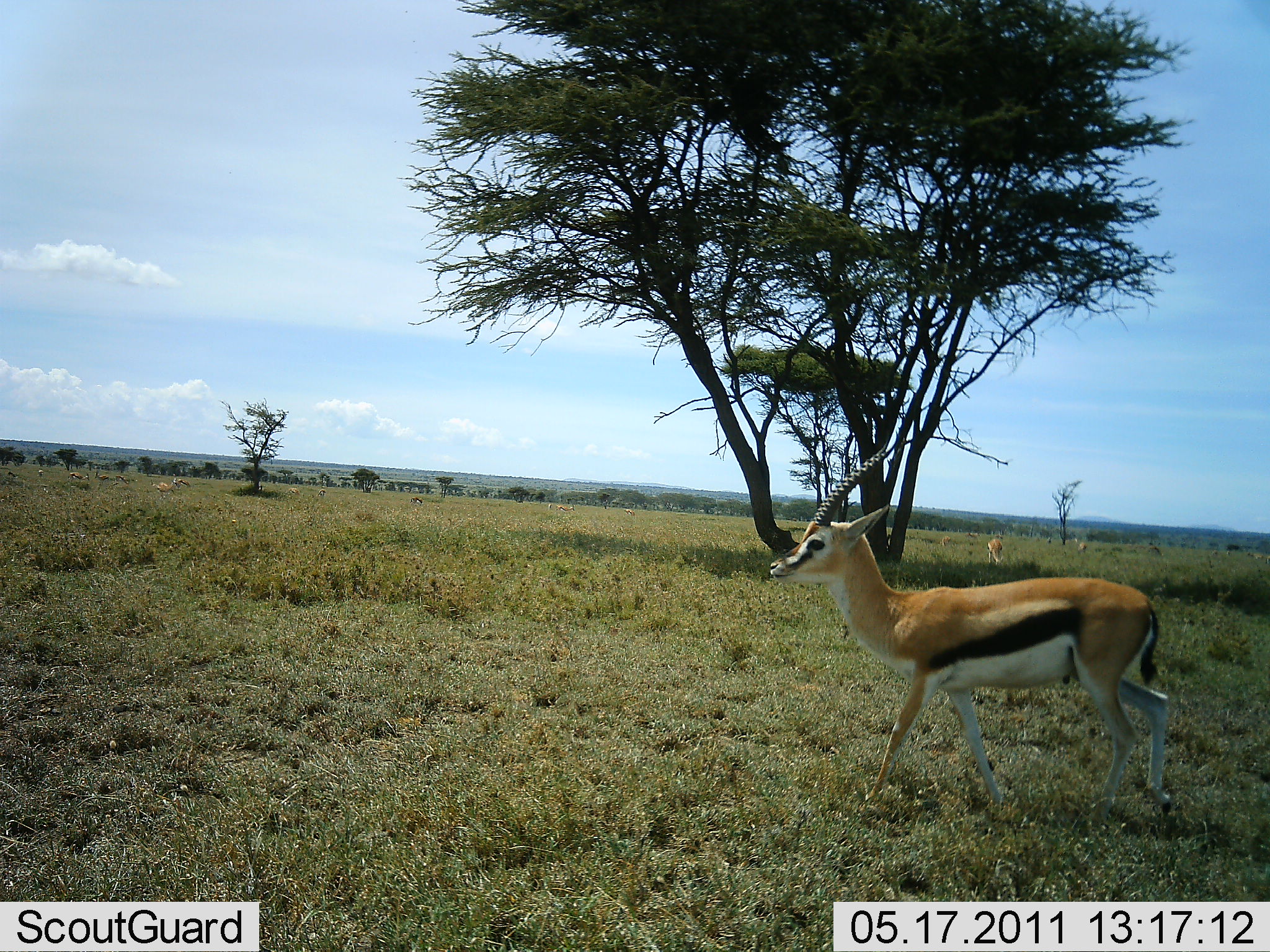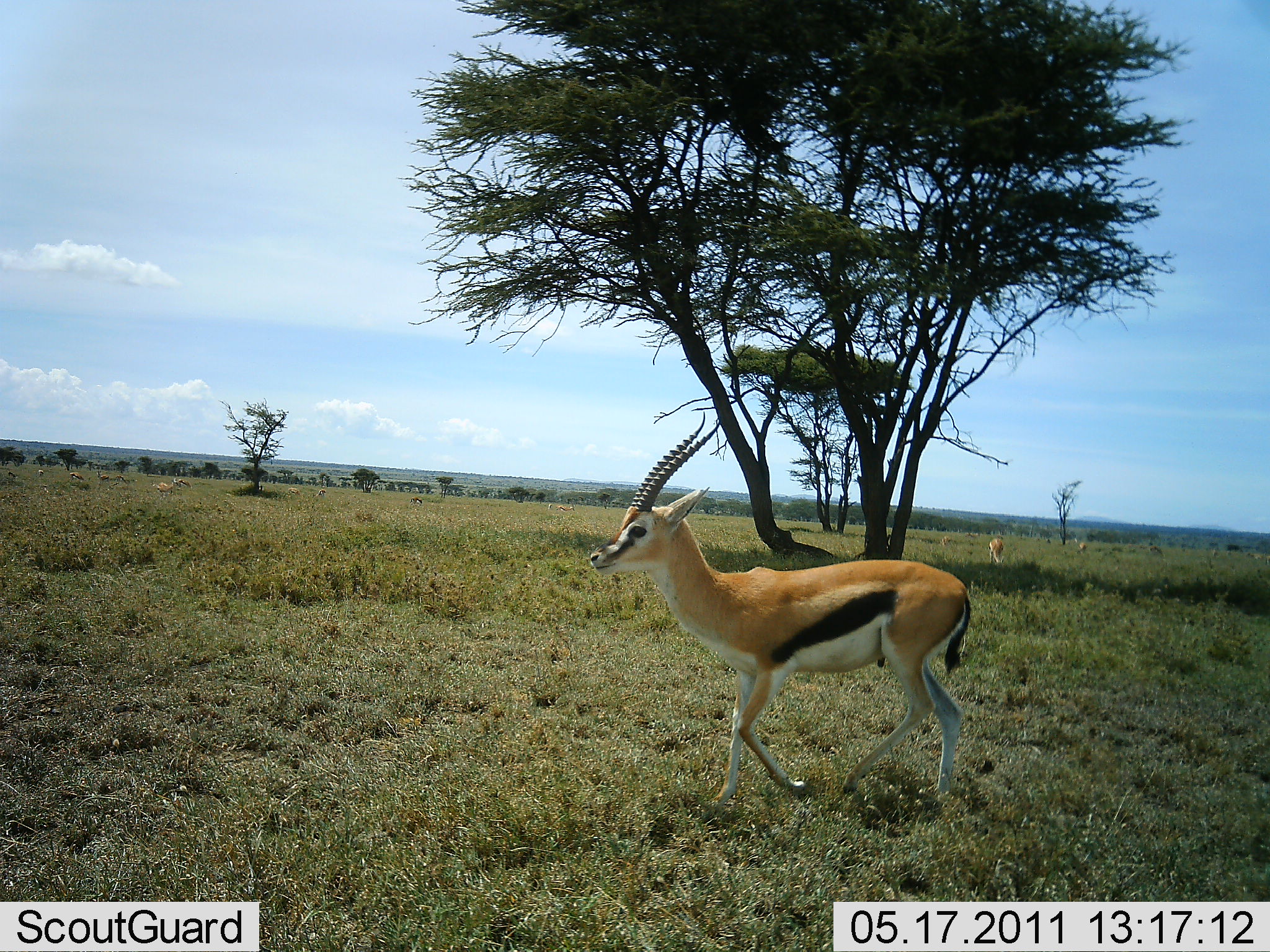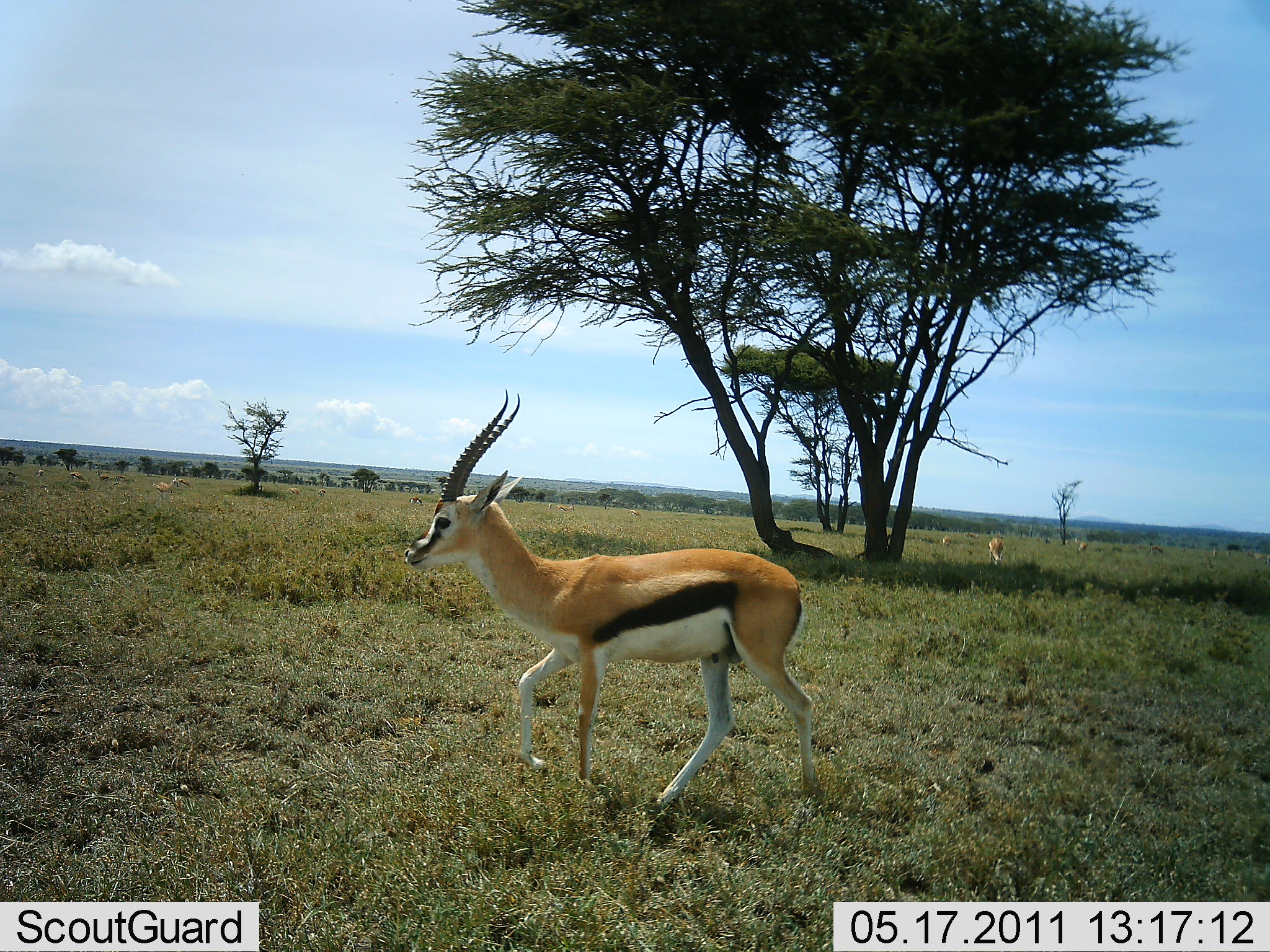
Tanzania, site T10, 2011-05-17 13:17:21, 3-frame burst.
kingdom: Animalia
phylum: Chordata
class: Mammalia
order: Artiodactyla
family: Bovidae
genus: Eudorcas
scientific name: Eudorcas thomsonii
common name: thomson's gazelle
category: gazellethomsons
Gazellethomsons (thomson's gazelle) (Eudorcas thomsonii), count 1. Behavior (volunteer vote fractions): standing 36%, resting 0%, moving 100%, interacting 0%. Young present (vote fraction): 0%. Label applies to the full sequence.